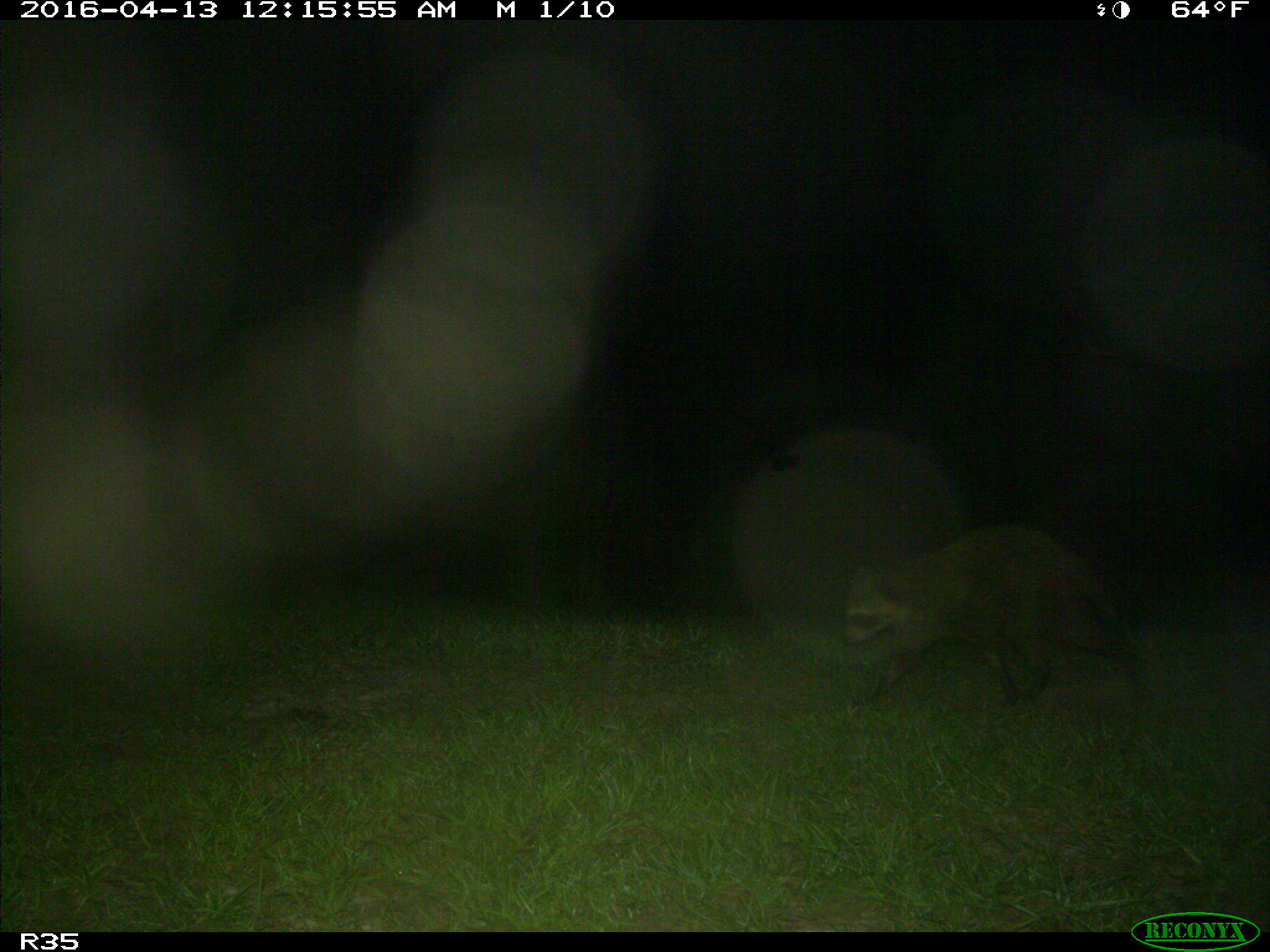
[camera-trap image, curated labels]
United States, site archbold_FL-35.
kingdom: Animalia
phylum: Chordata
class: Mammalia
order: Carnivora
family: Procyonidae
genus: Procyon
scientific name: Procyon lotor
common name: common raccoon